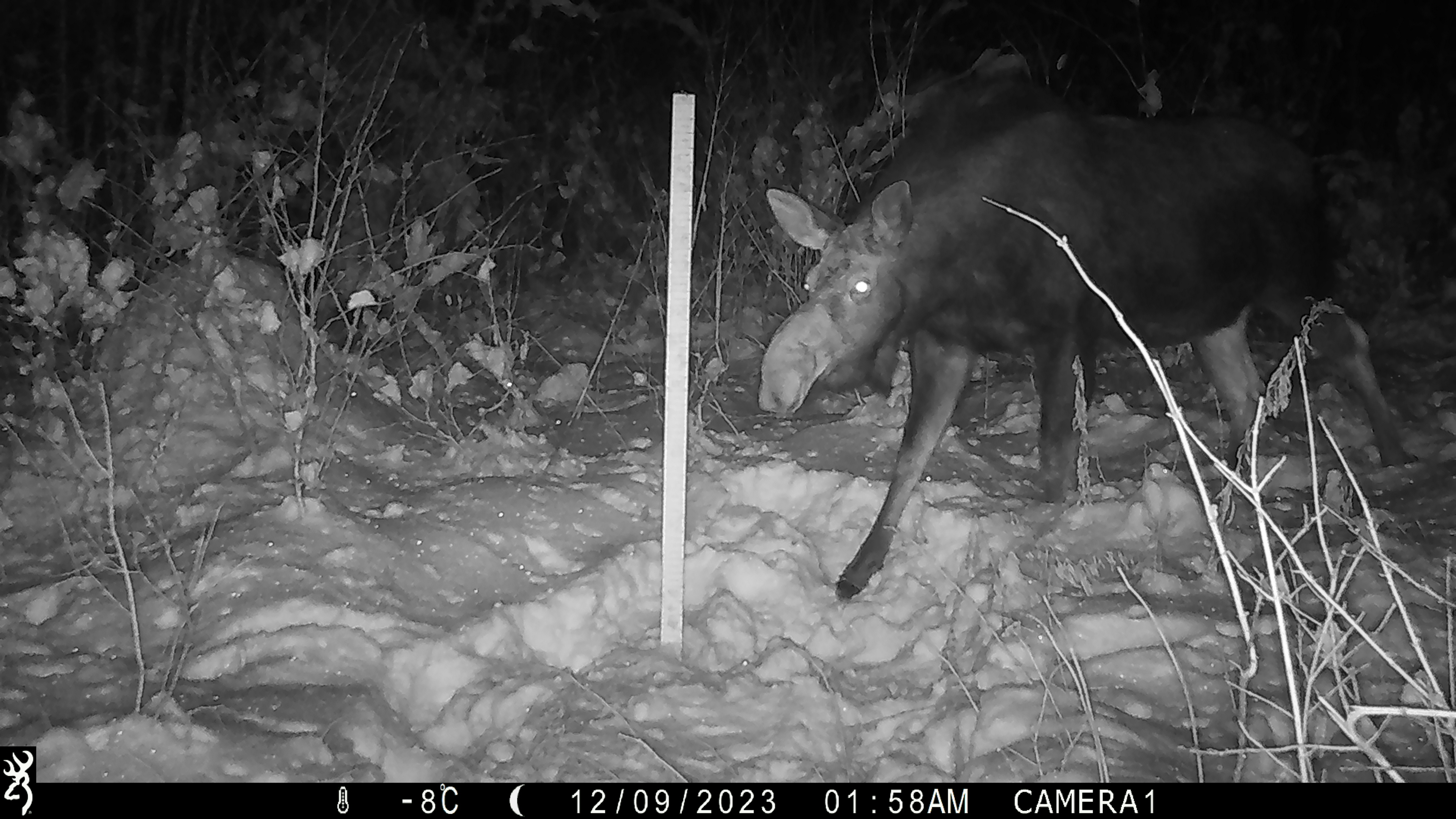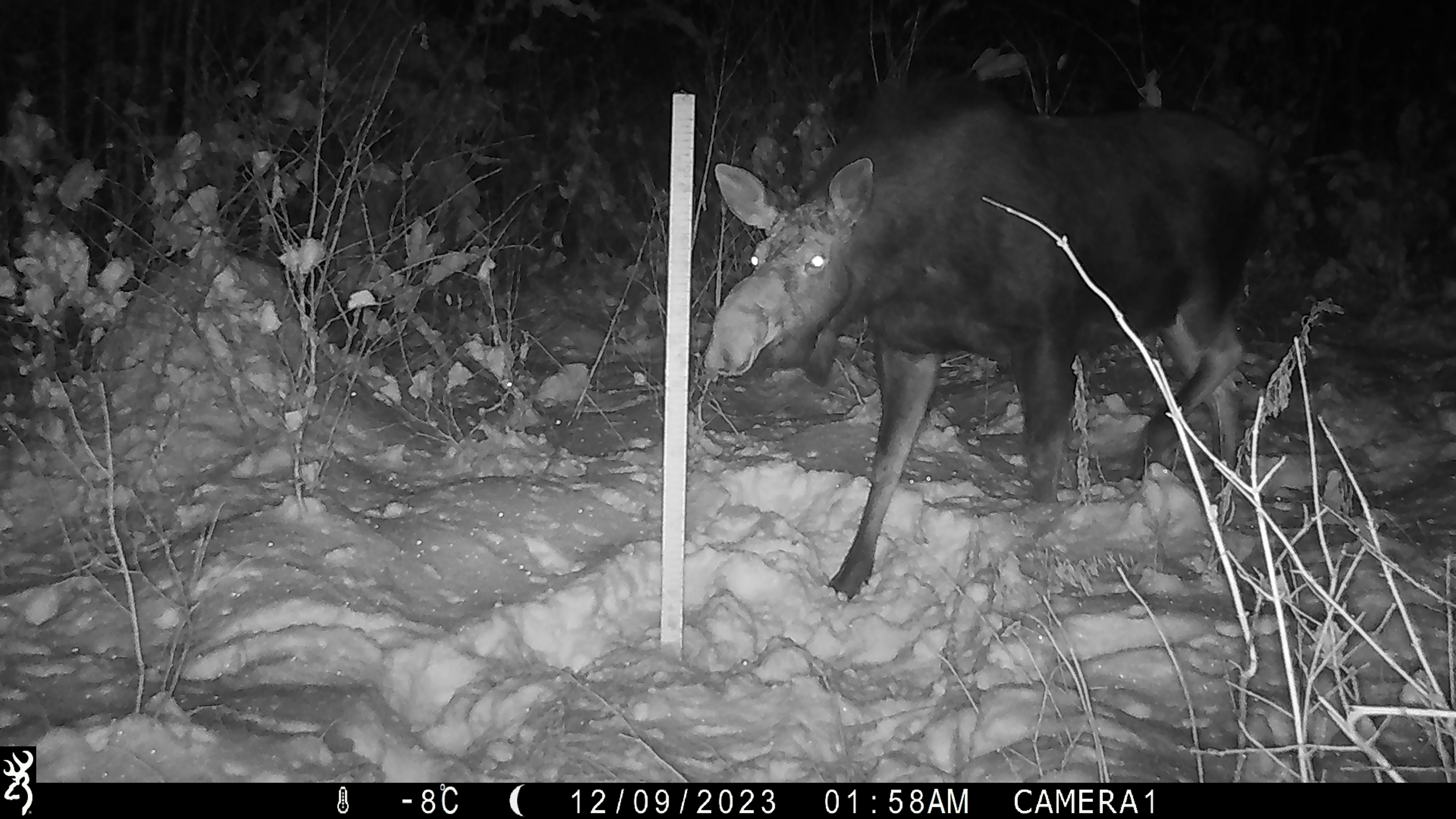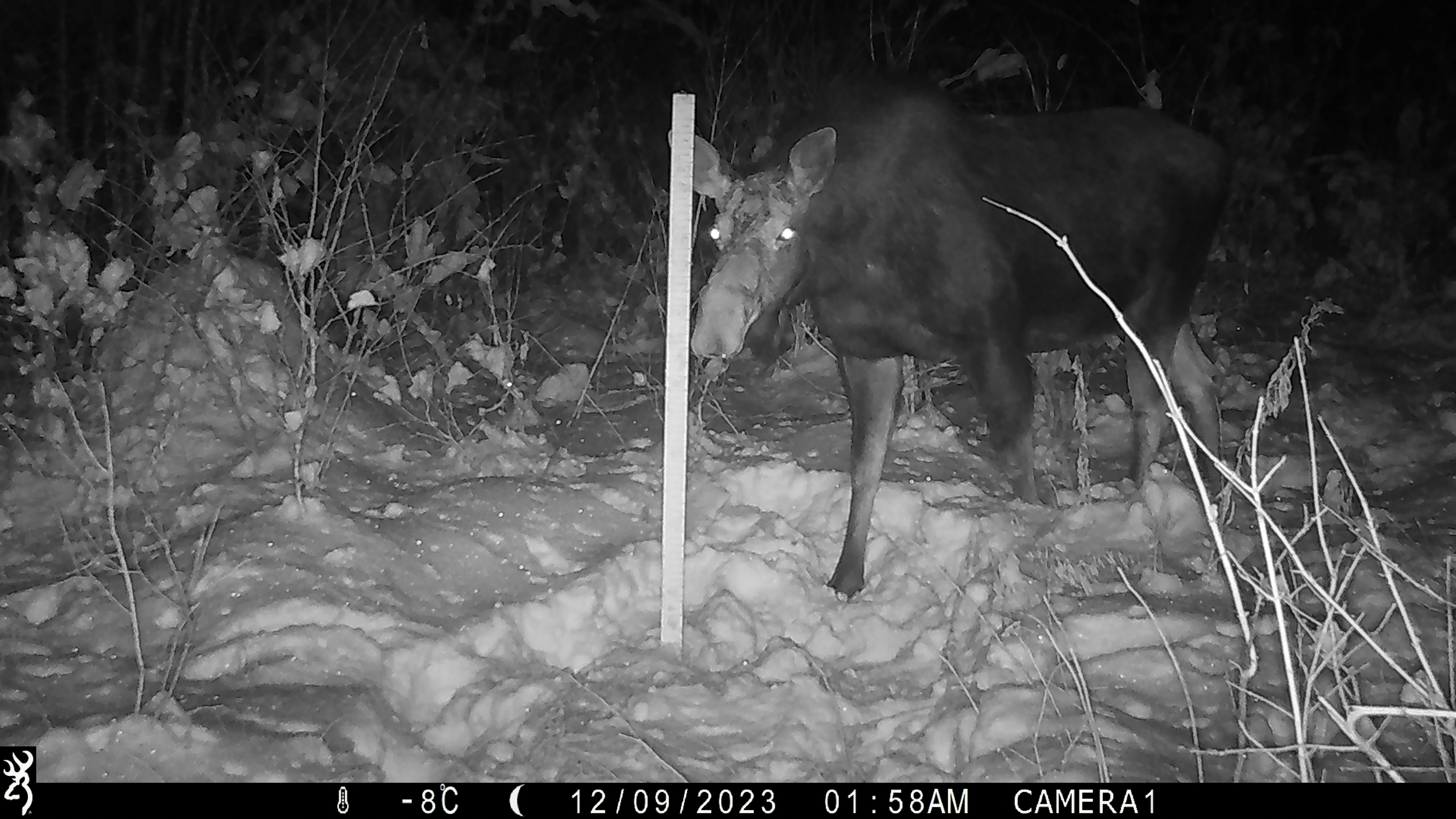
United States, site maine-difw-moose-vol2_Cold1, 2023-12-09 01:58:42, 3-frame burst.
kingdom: Animalia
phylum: Chordata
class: Mammalia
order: Artiodactyla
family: Cervidae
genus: Alces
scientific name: Alces alces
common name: moose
Moose (Alces alces).